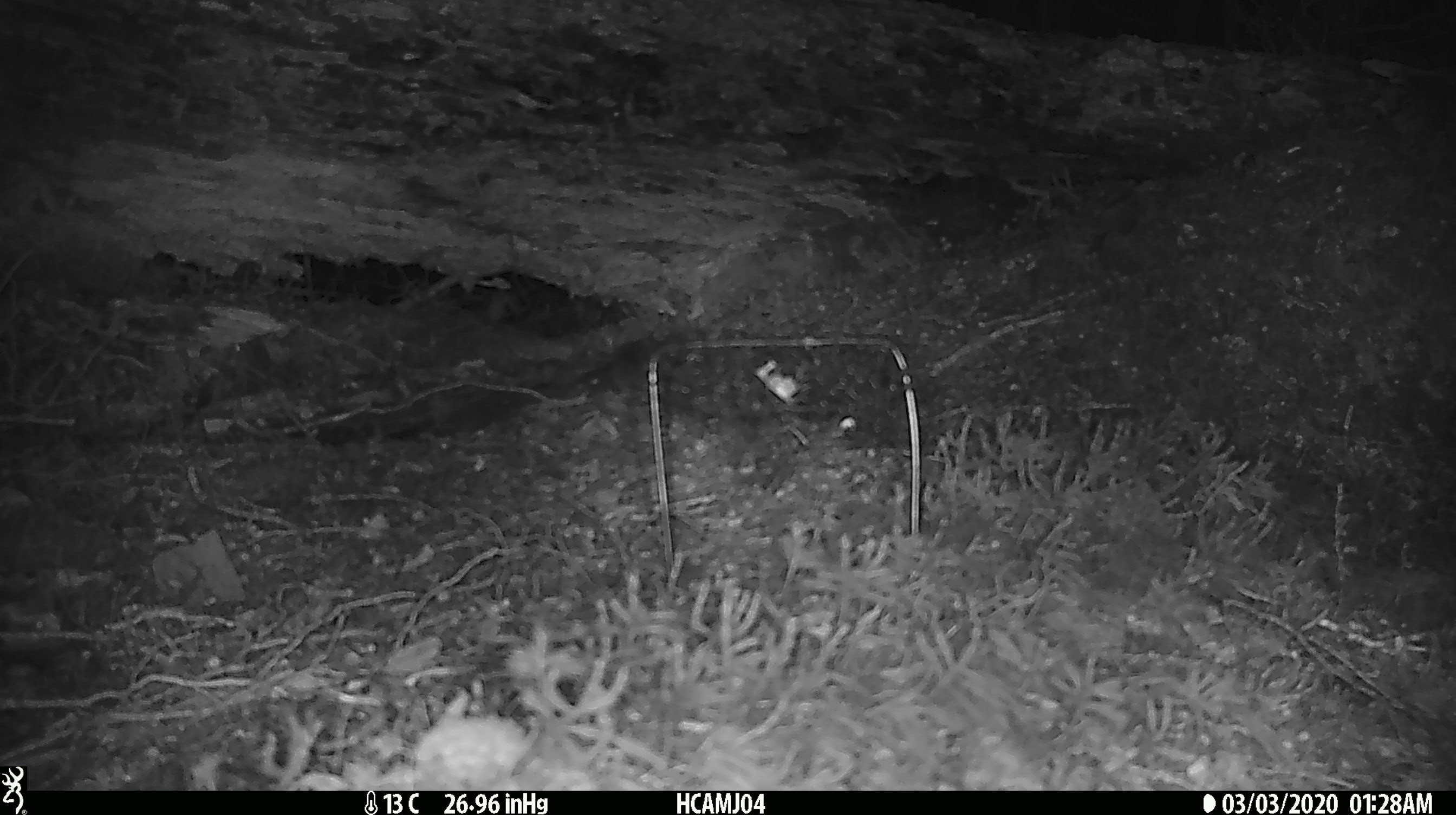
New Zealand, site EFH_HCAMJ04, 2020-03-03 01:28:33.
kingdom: Animalia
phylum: Chordata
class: Mammalia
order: Rodentia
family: Muridae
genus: Mus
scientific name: Mus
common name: mouse